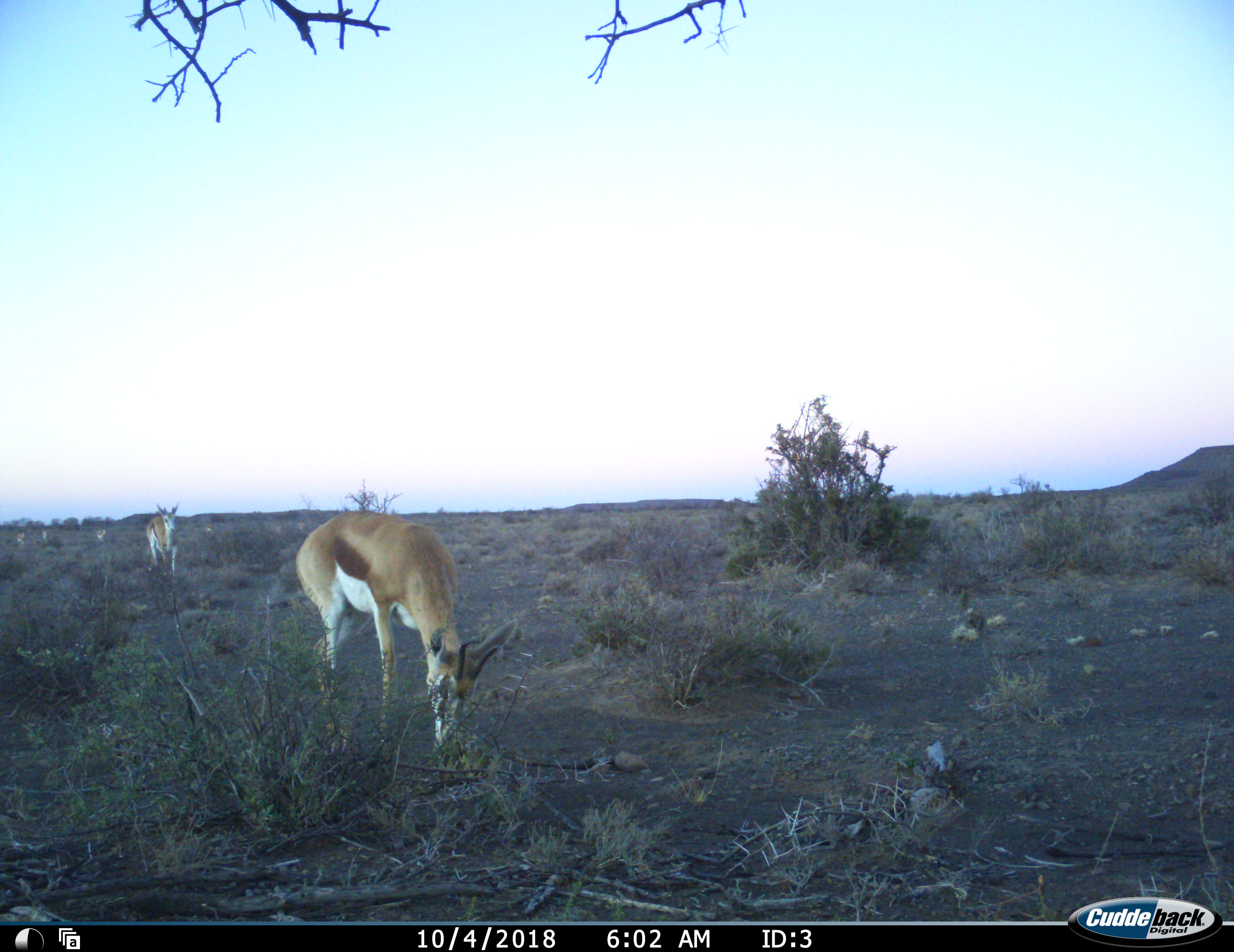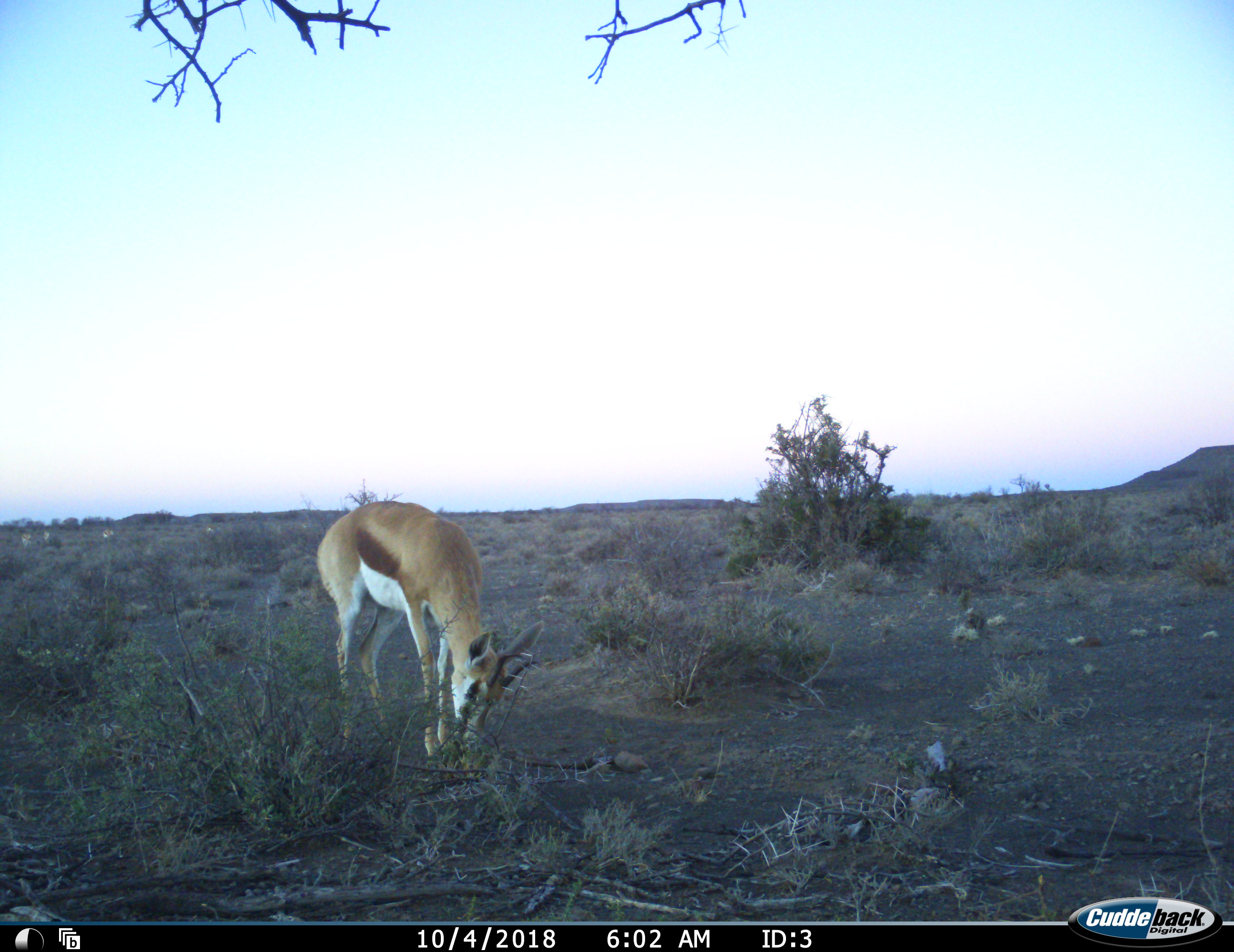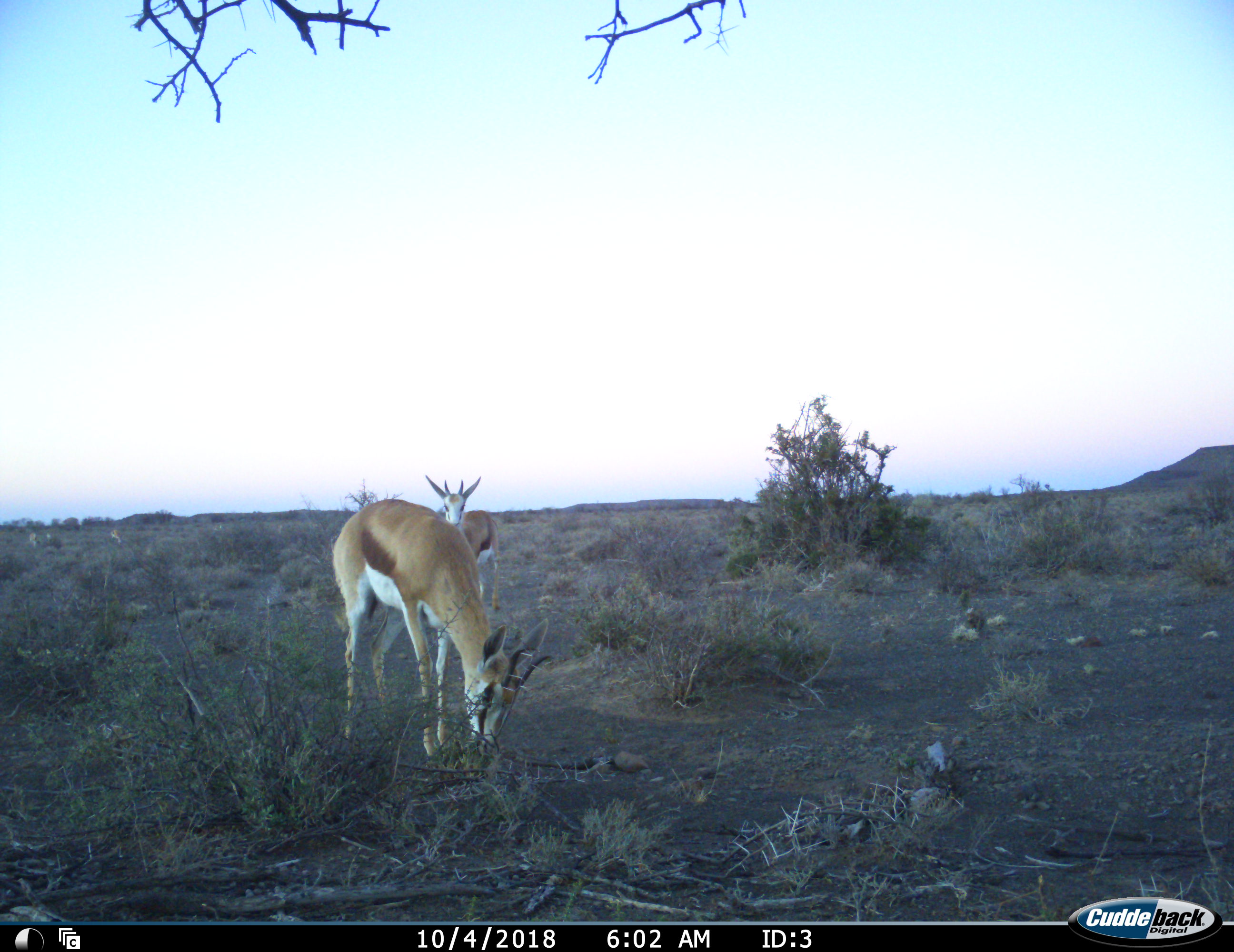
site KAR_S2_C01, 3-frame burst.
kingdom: Animalia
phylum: Chordata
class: Mammalia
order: Artiodactyla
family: Bovidae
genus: Antidorcas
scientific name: Antidorcas marsupialis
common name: springbok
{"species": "springbok (Antidorcas marsupialis)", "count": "6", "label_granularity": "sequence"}